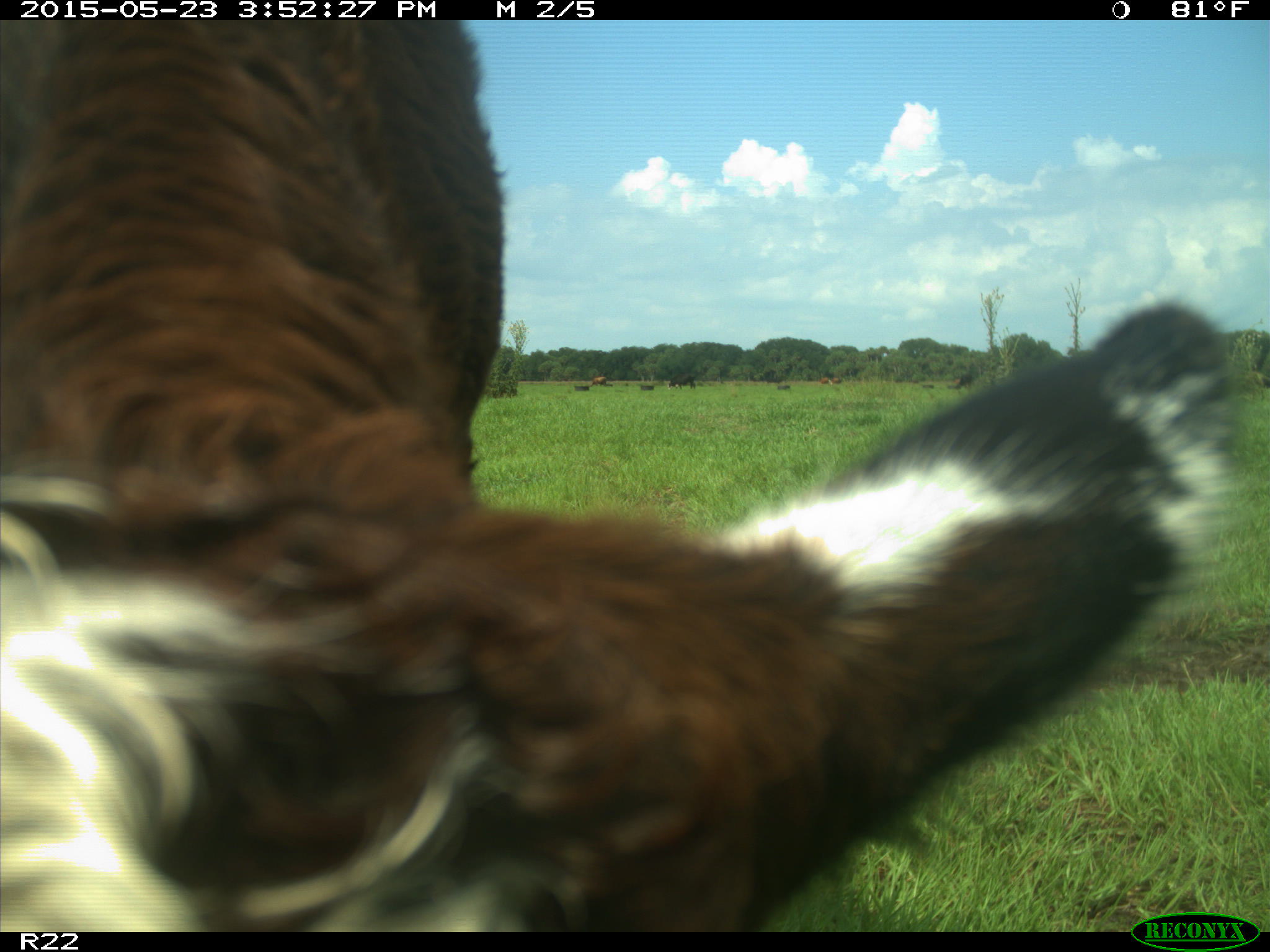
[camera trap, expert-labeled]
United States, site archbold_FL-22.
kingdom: Animalia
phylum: Chordata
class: Mammalia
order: Artiodactyla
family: Bovidae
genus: Bos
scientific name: Bos taurus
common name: domestic cow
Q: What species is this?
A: Bos taurus (domestic cow).